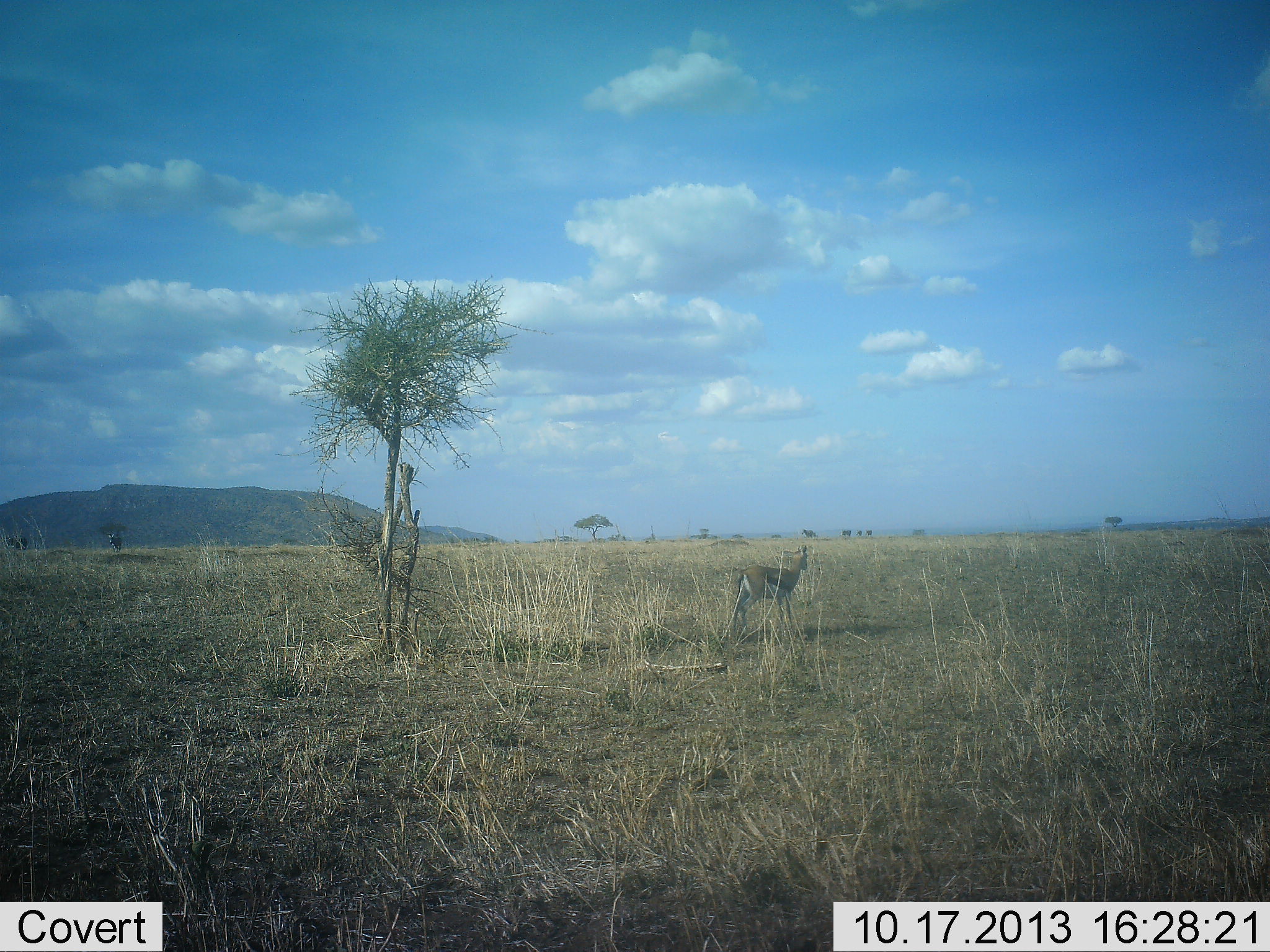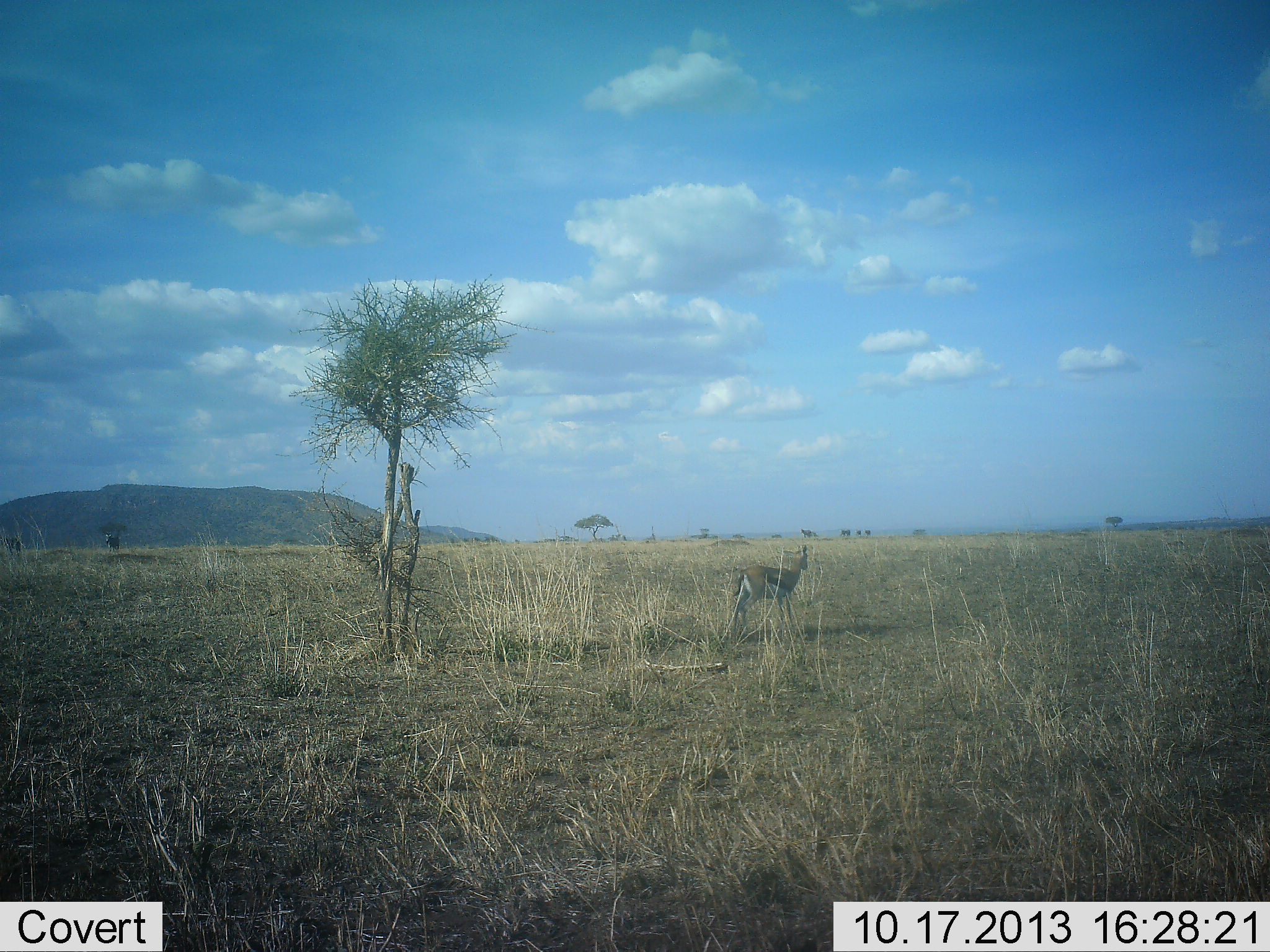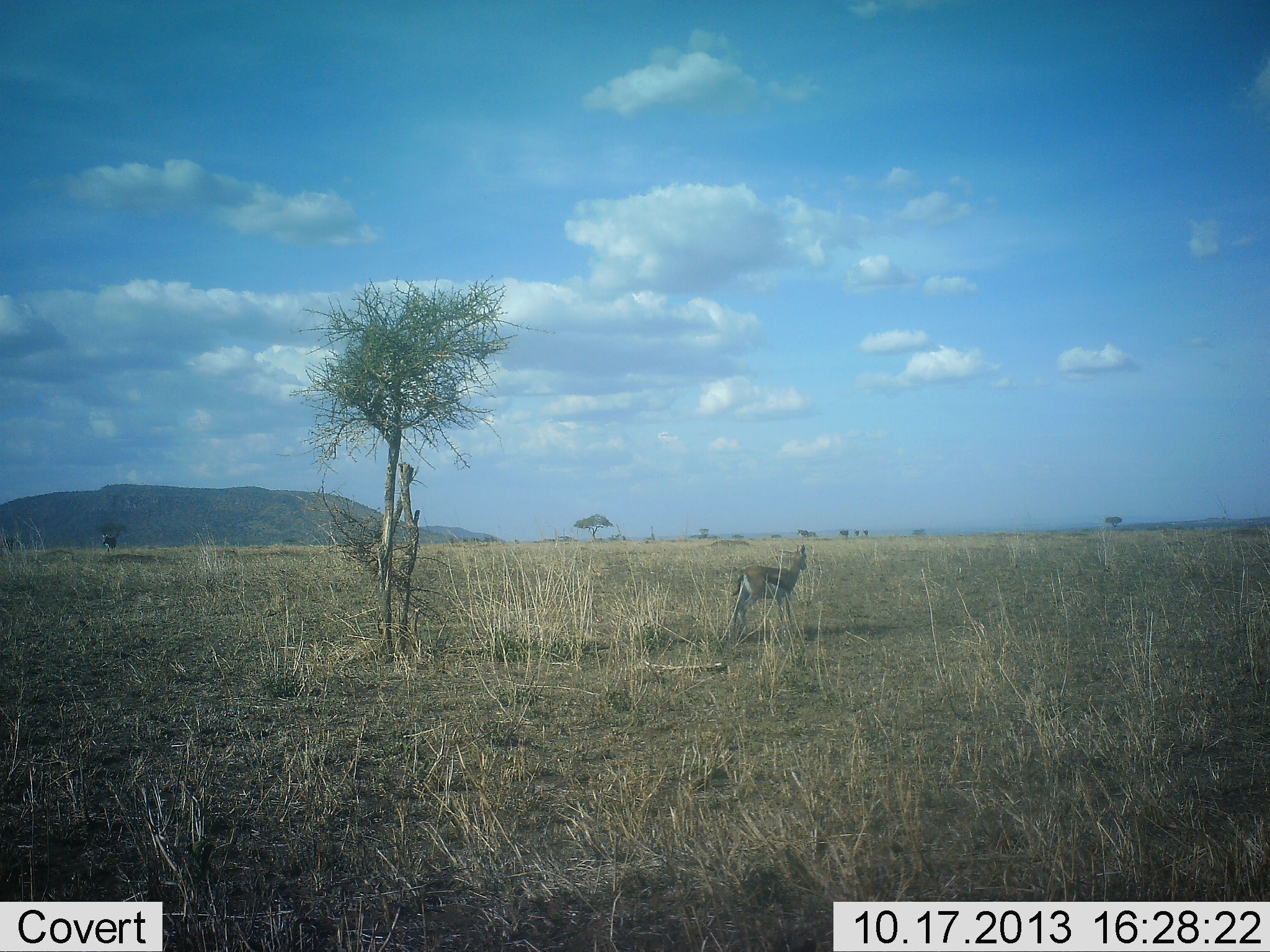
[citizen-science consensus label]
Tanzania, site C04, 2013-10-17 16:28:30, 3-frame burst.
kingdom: Animalia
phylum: Chordata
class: Mammalia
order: Artiodactyla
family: Bovidae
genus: Eudorcas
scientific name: Eudorcas thomsonii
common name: thomson's gazelle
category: gazellethomsons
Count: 1.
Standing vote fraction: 100%.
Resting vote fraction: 0%.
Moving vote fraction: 10%.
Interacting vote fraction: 0%.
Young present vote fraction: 0%.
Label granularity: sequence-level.